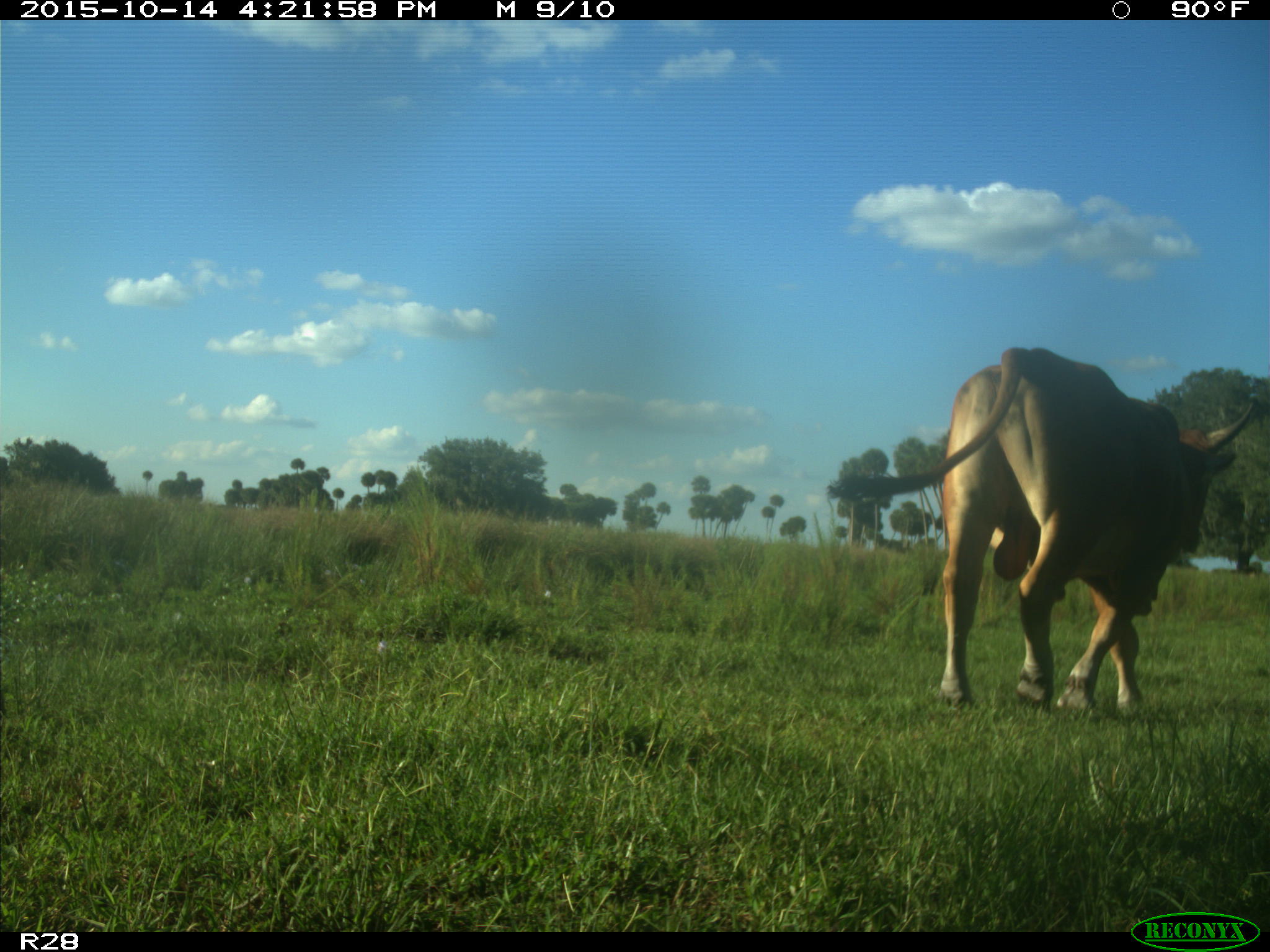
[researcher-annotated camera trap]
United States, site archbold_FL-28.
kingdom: Animalia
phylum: Chordata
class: Mammalia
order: Artiodactyla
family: Bovidae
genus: Bos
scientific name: Bos taurus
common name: domestic cow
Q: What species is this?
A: Bos taurus (domestic cow).